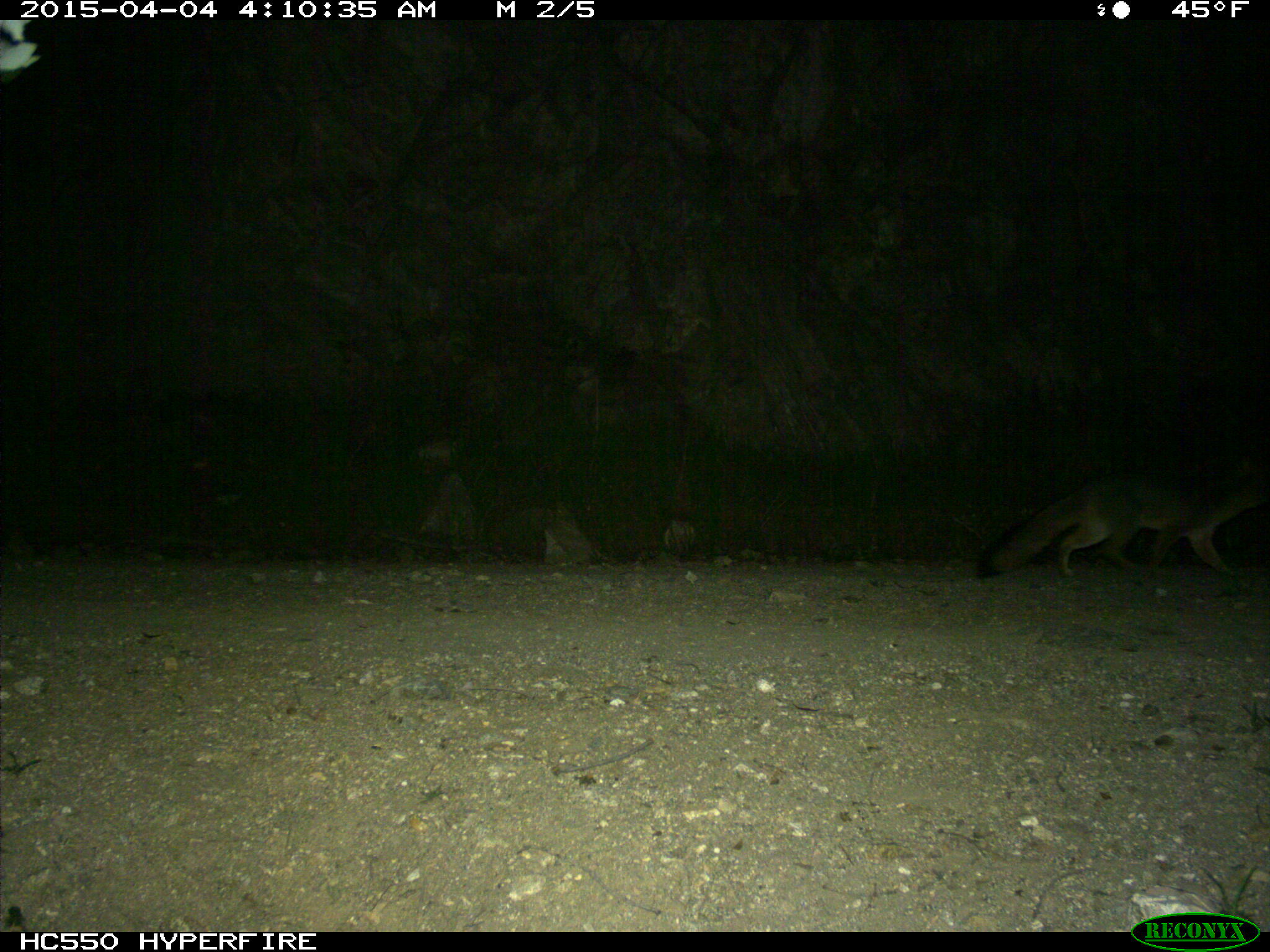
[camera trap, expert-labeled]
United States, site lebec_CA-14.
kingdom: Animalia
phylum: Chordata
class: Mammalia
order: Carnivora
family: Canidae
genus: Urocyon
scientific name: Urocyon cinereoargenteus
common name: gray fox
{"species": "Urocyon cinereoargenteus (gray fox)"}